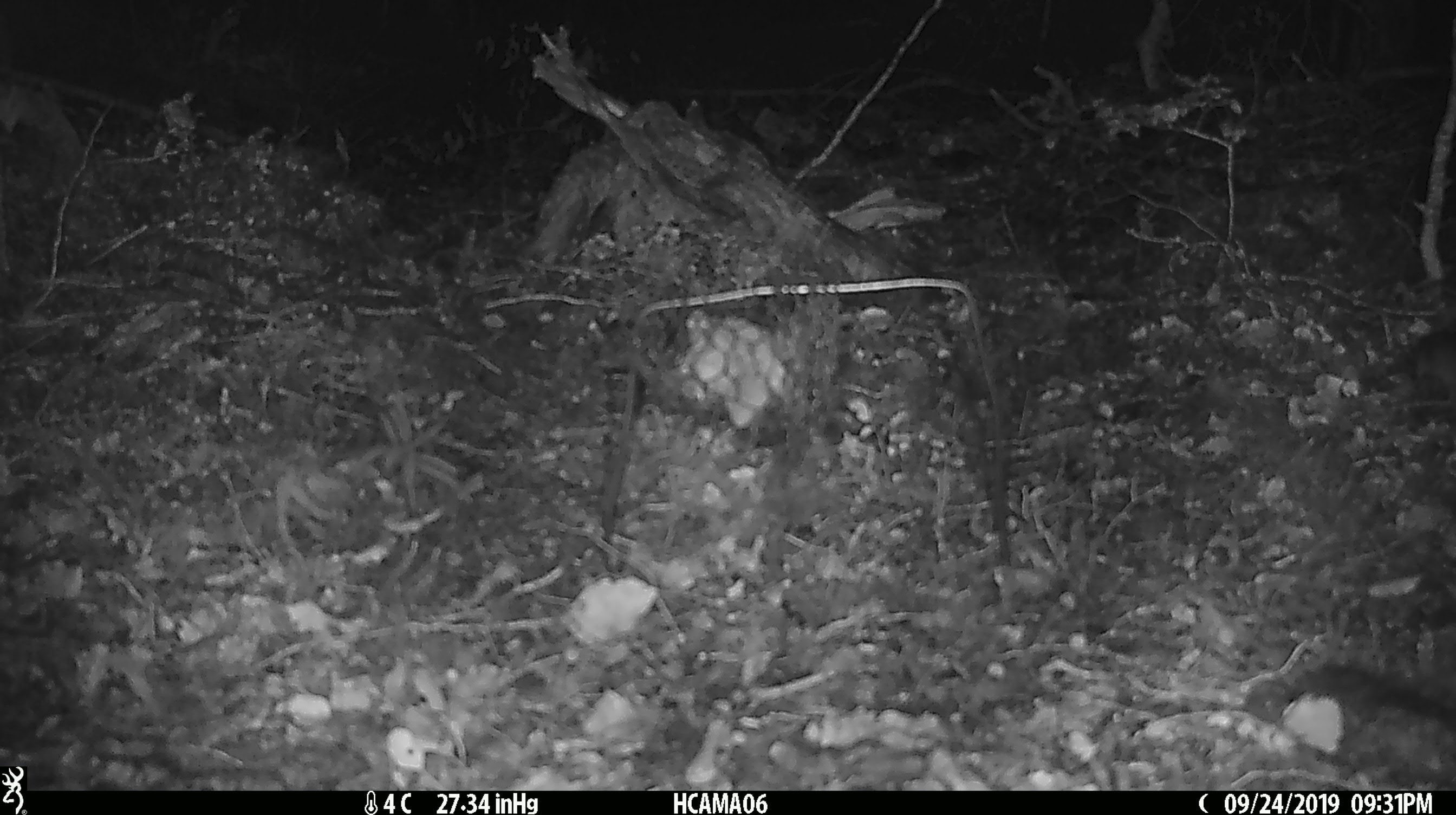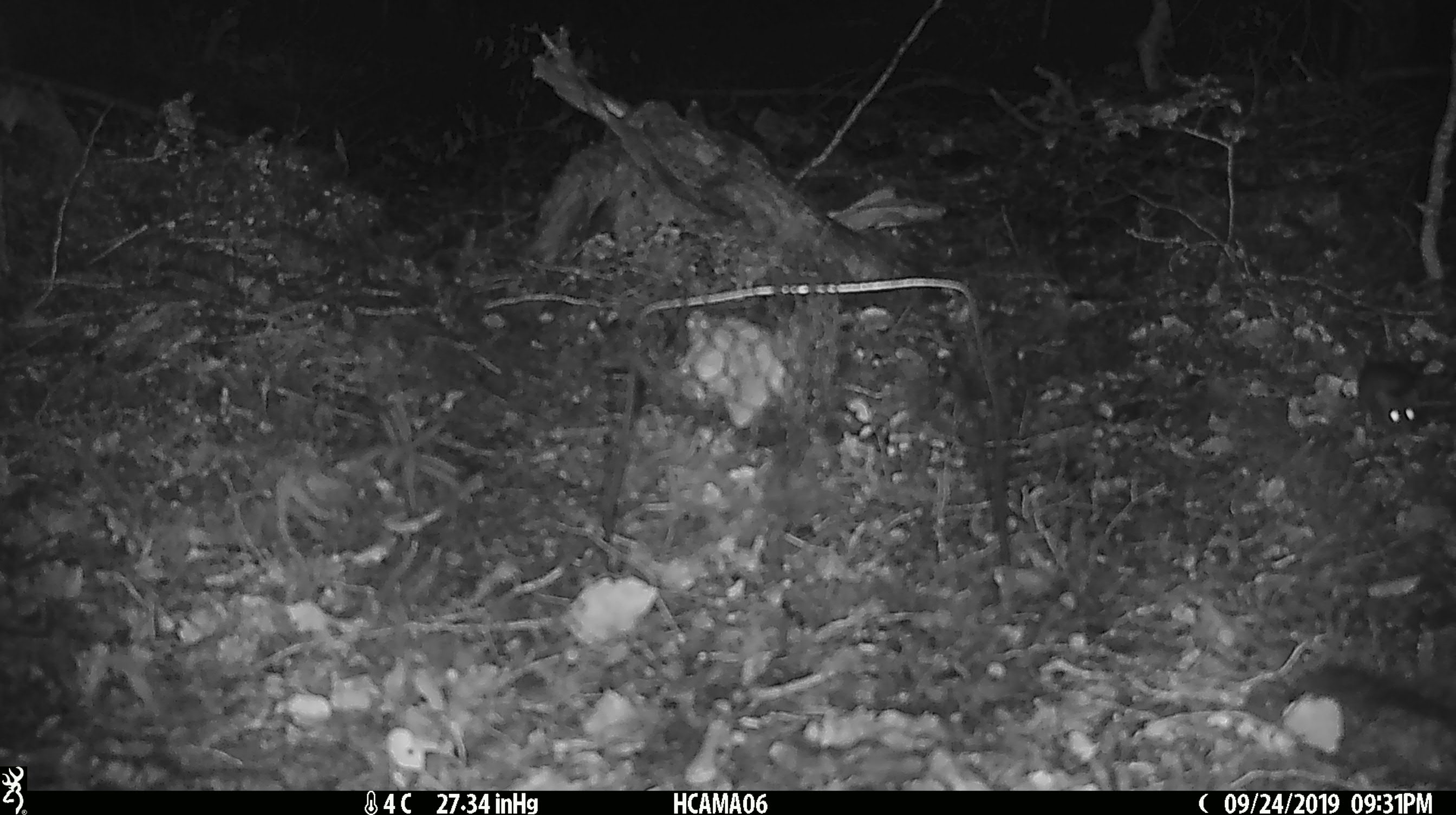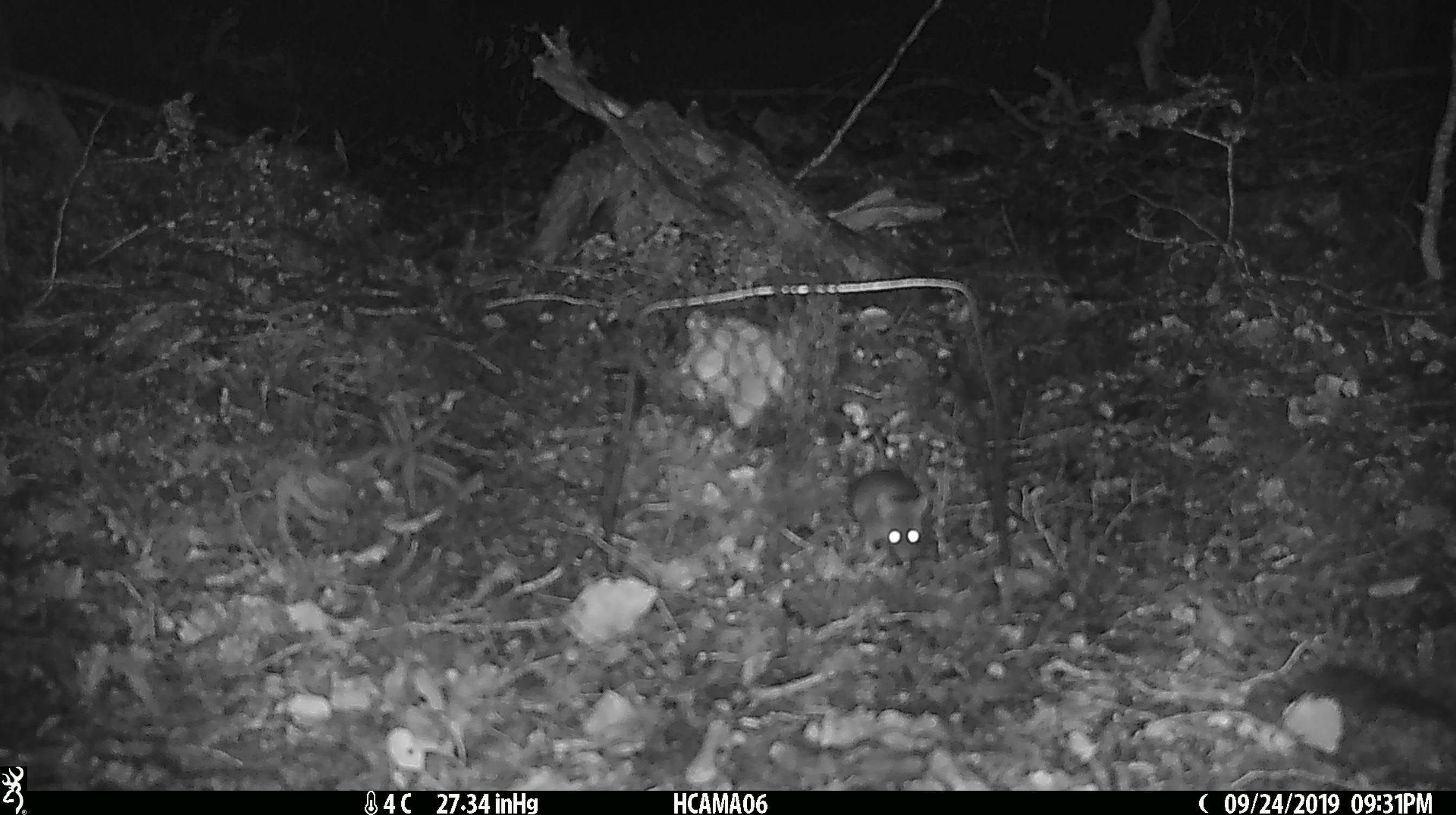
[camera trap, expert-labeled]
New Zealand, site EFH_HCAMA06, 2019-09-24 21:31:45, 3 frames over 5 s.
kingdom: Animalia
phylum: Chordata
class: Mammalia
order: Rodentia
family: Muridae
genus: Mus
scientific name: Mus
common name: mouse